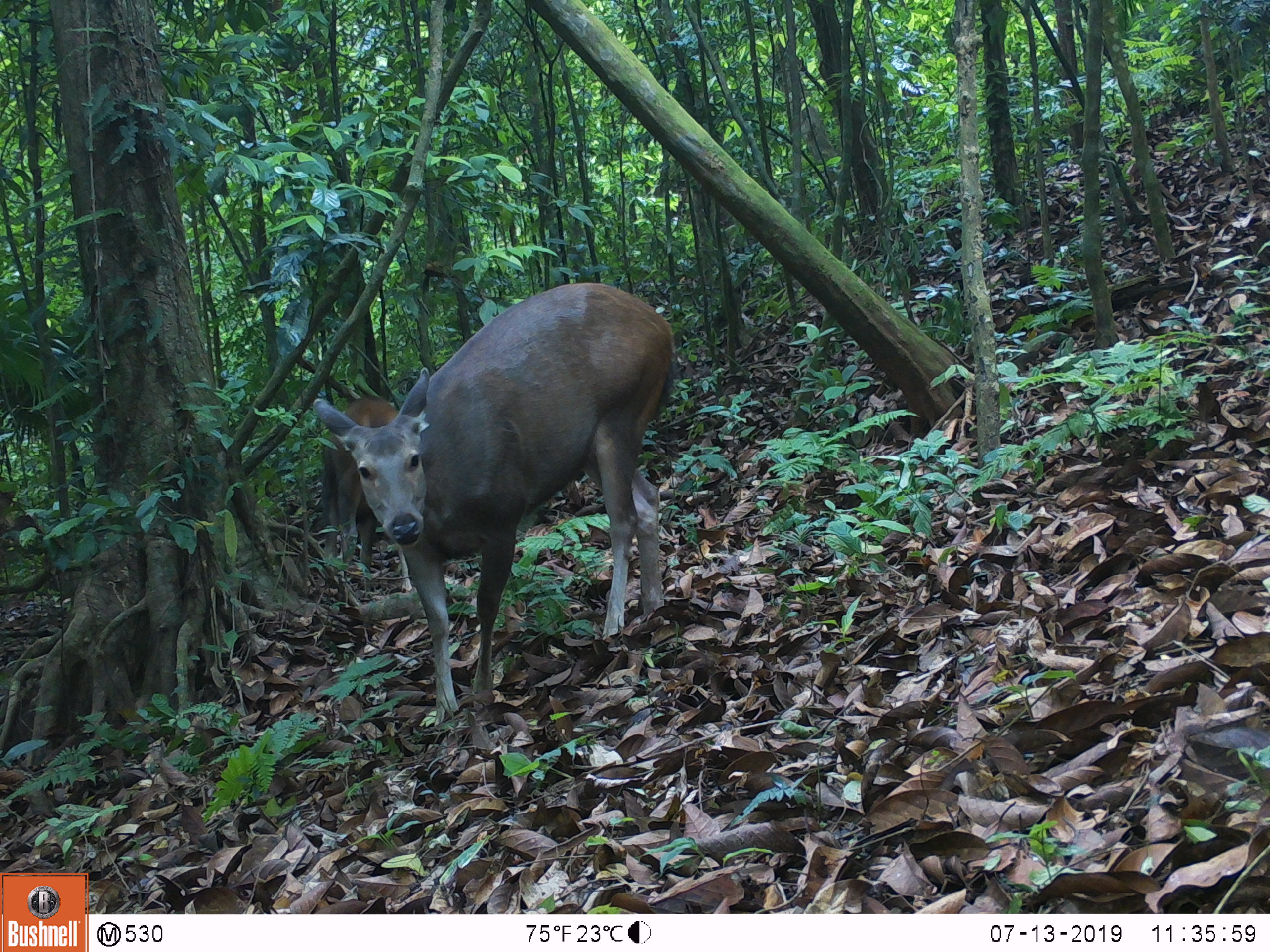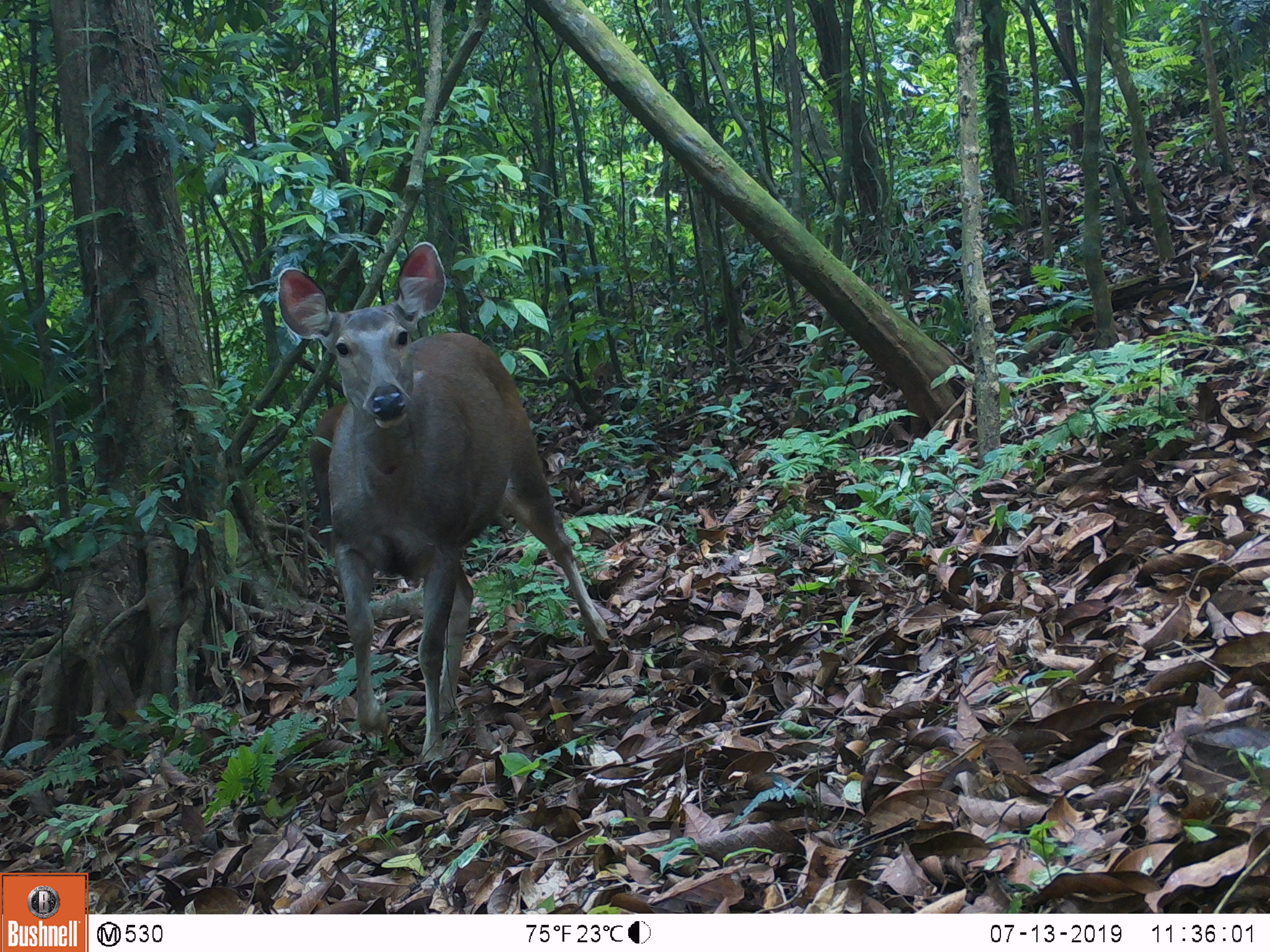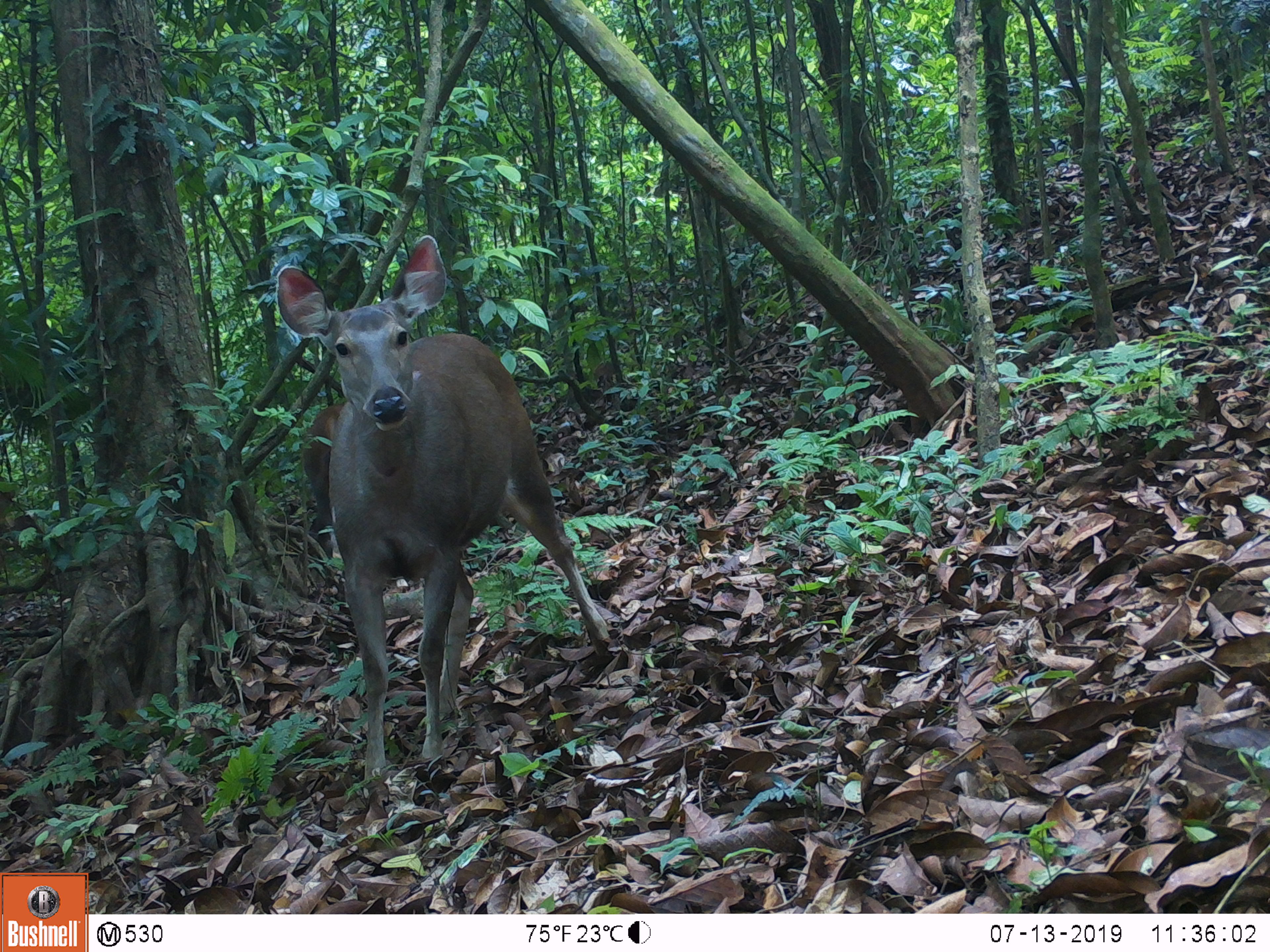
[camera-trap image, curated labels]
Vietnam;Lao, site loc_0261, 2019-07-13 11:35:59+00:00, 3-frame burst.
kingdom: Animalia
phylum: Chordata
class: Mammalia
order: Artiodactyla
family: Cervidae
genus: Rusa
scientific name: Rusa unicolor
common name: sambar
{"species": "sambar (Rusa unicolor)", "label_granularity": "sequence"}